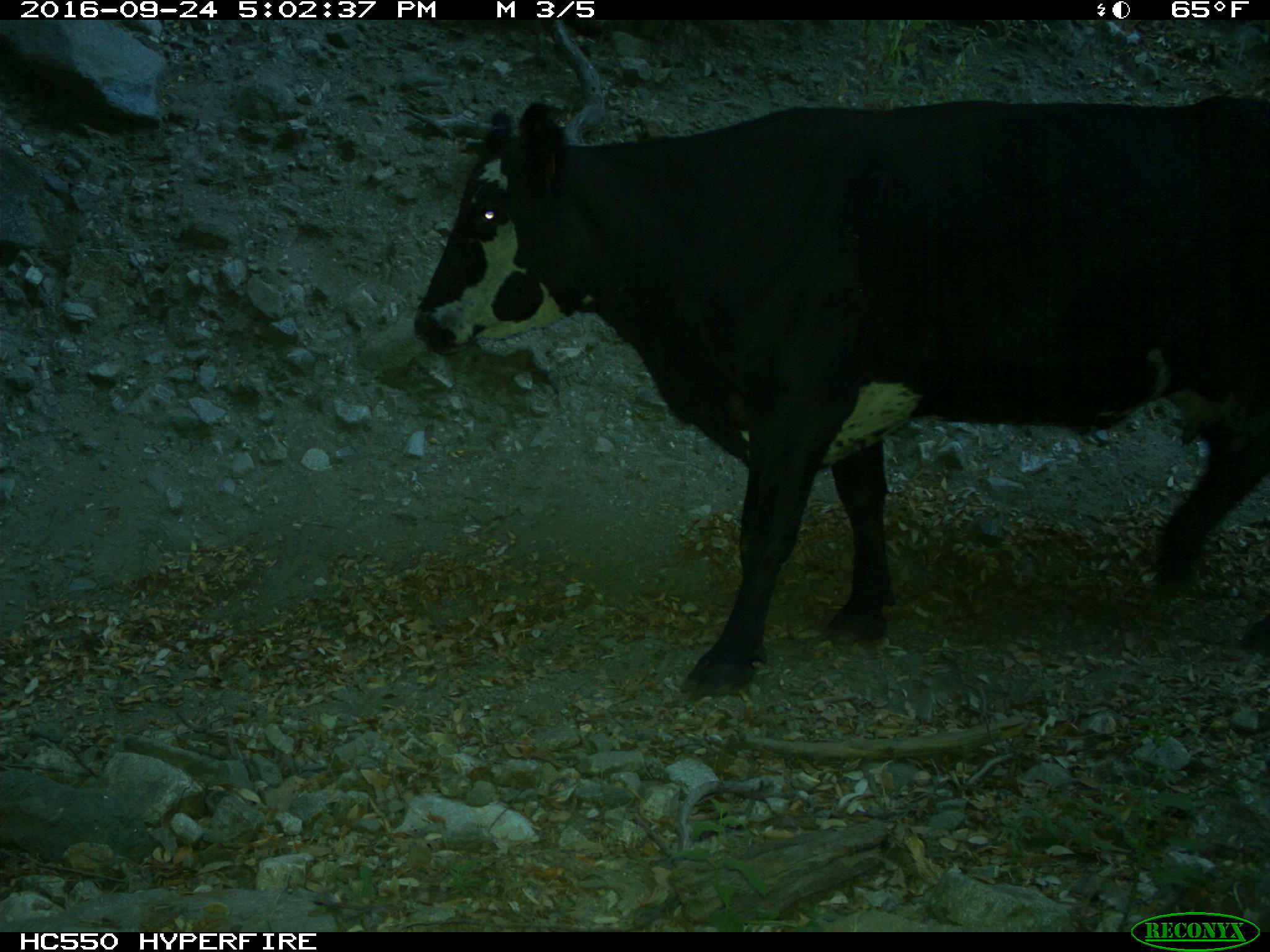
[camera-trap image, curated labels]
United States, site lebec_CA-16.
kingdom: Animalia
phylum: Chordata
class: Mammalia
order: Artiodactyla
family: Bovidae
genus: Bos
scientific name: Bos taurus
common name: domestic cow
Bos taurus (domestic cow).